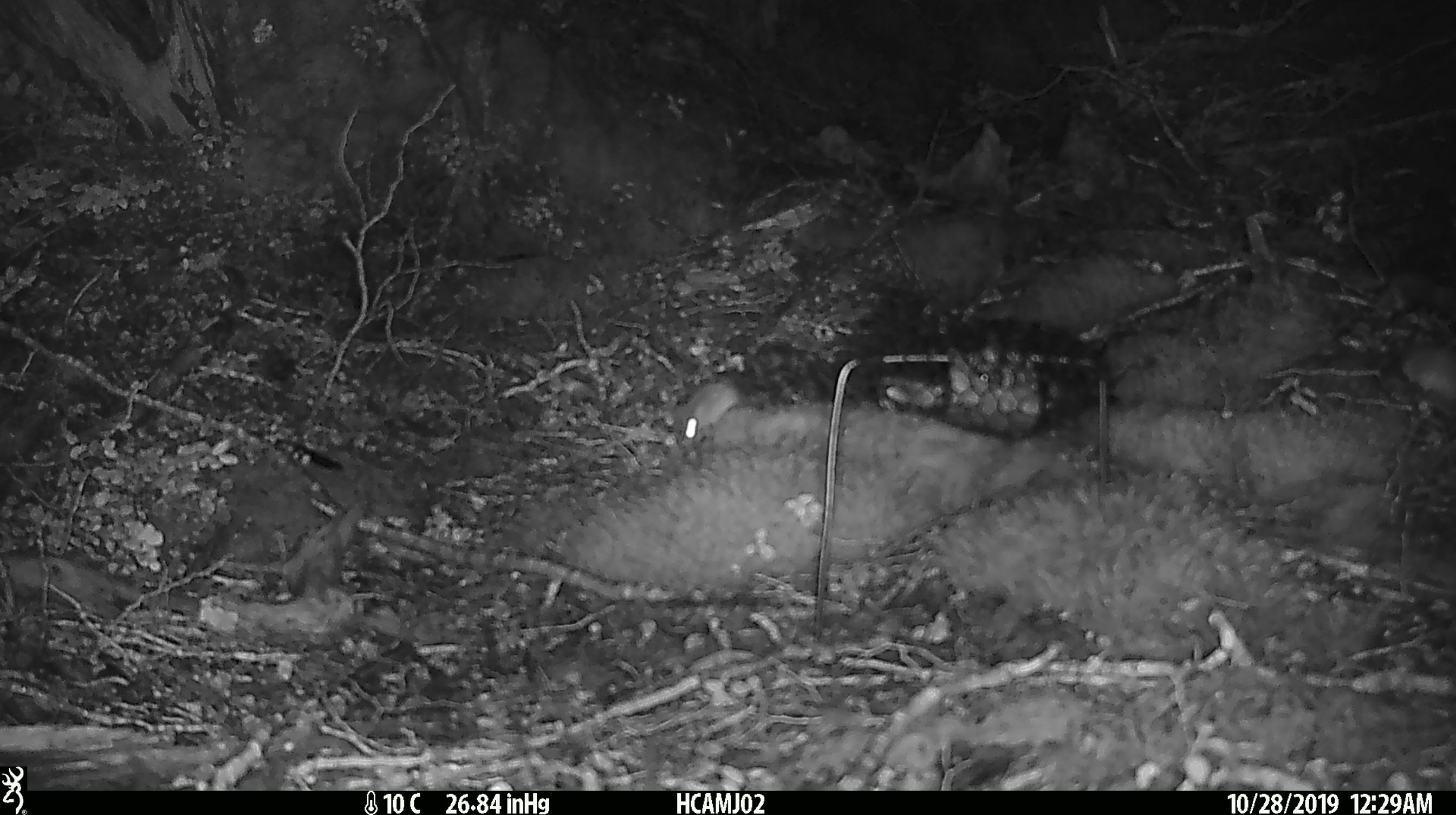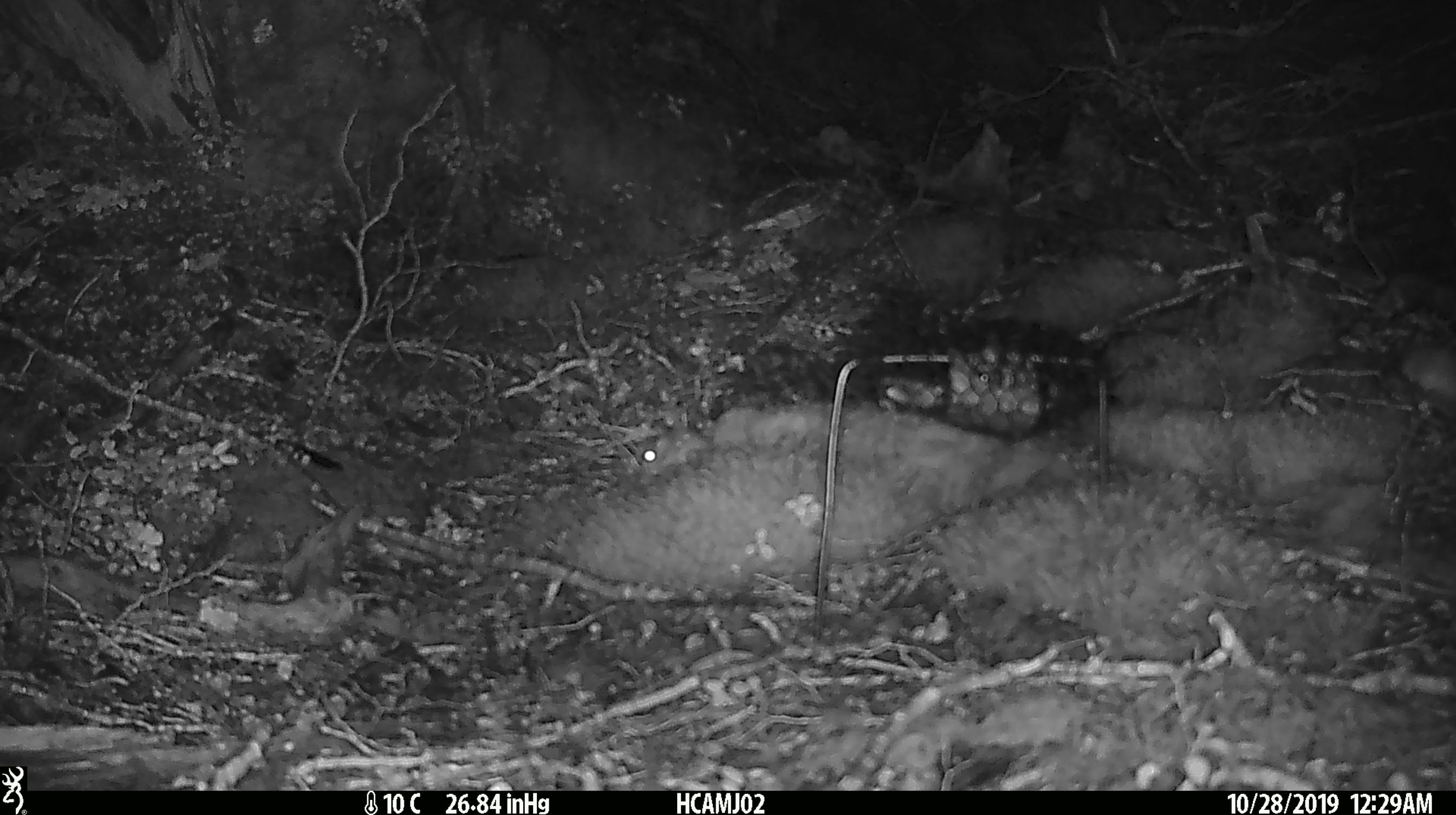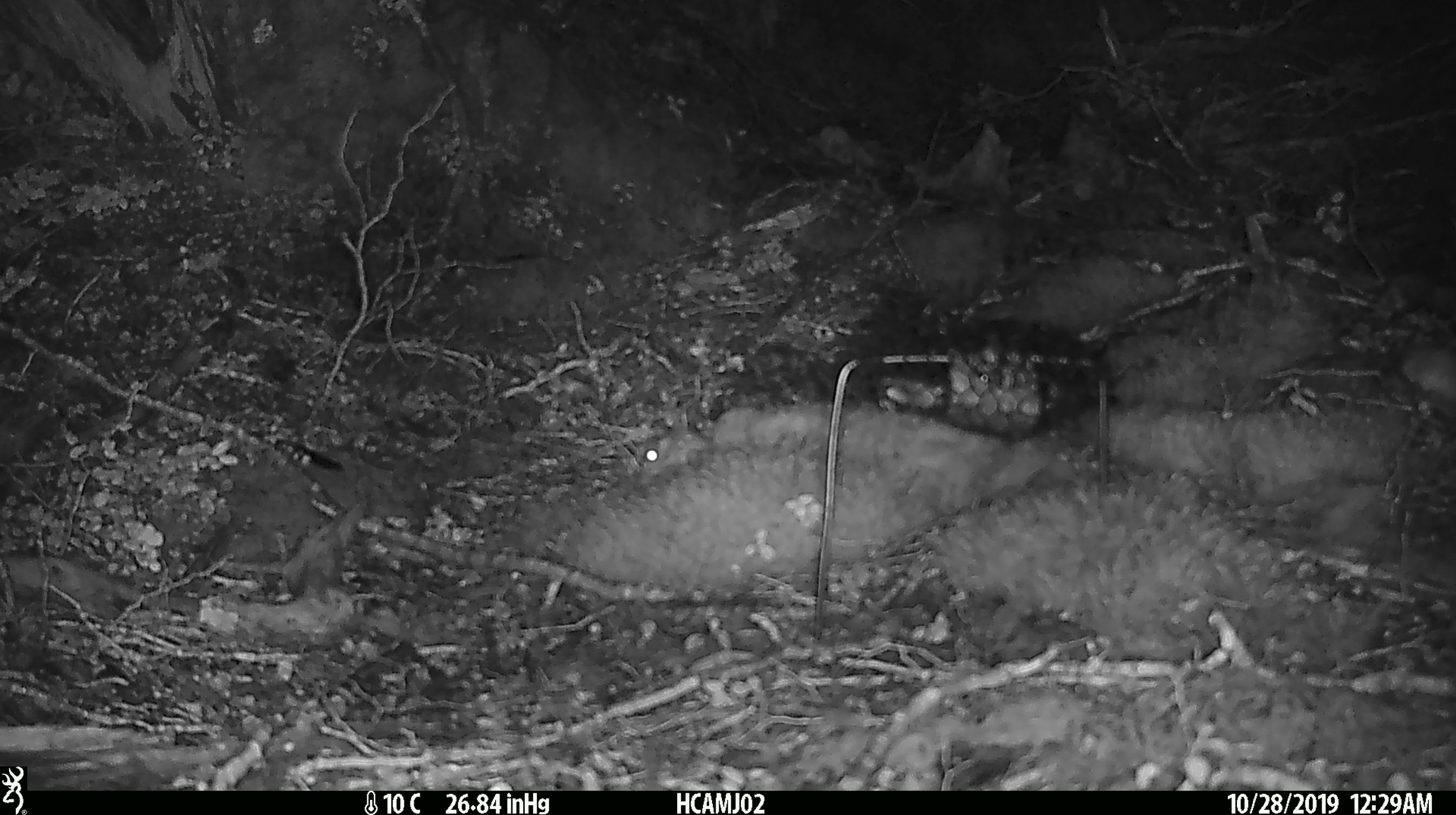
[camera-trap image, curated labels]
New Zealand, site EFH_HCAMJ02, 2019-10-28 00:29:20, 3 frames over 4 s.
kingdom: Animalia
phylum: Chordata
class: Mammalia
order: Rodentia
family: Muridae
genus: Mus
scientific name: Mus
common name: mouse